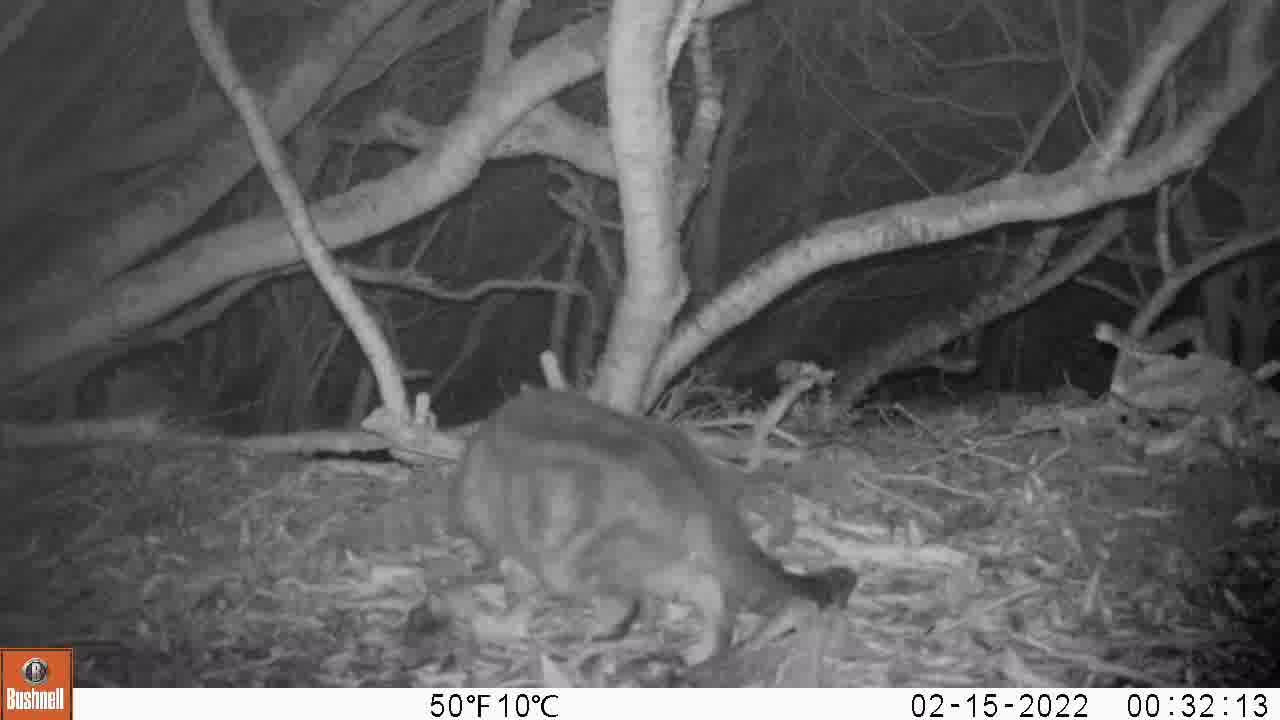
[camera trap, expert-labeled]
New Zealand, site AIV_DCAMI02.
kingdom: Animalia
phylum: Chordata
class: Mammalia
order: Carnivora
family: Felidae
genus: Felis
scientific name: Felis catus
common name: domestic cat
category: cat